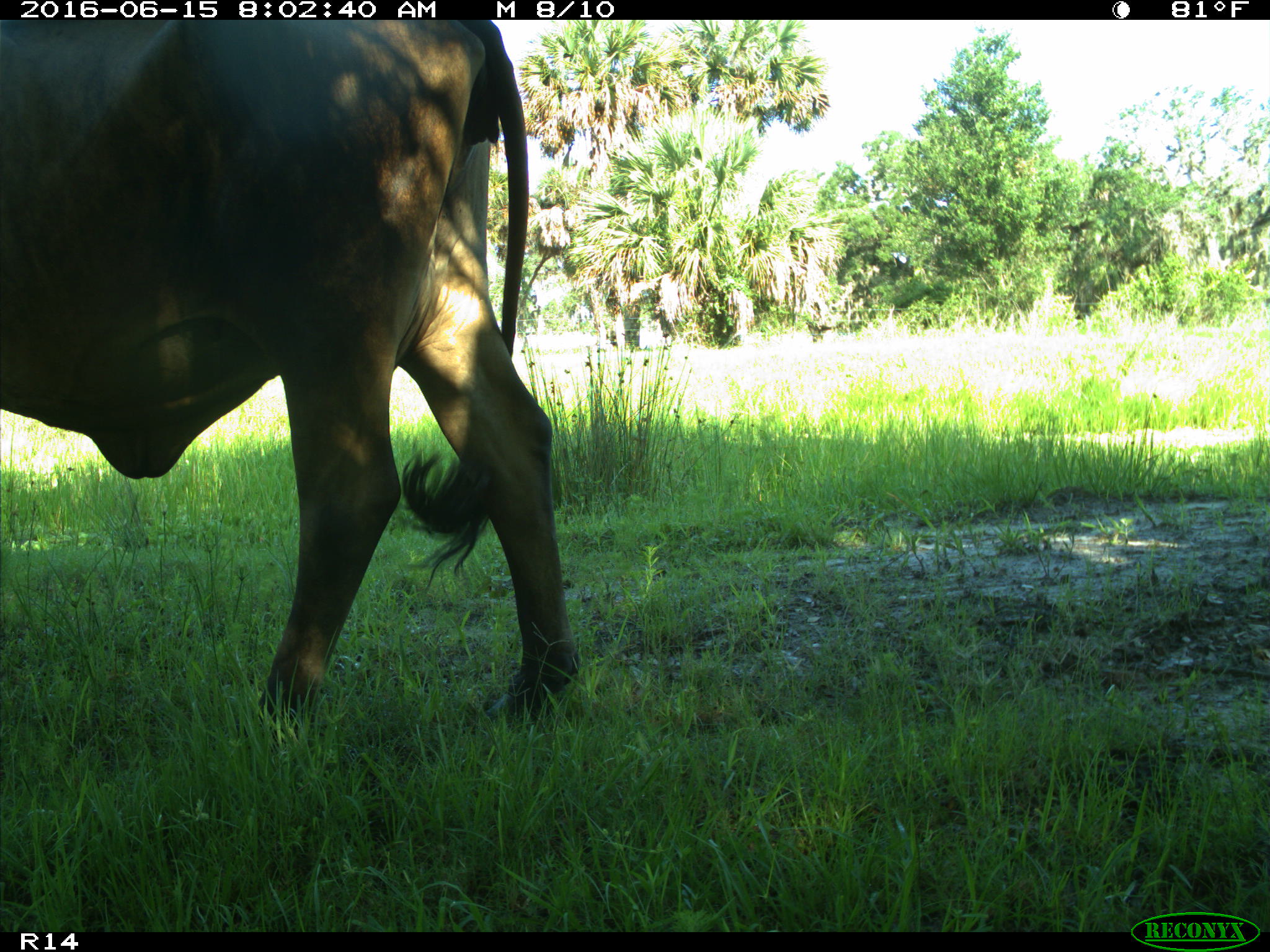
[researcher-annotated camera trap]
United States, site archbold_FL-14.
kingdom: Animalia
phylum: Chordata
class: Mammalia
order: Artiodactyla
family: Bovidae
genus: Bos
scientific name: Bos taurus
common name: domestic cow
Bos taurus (domestic cow).